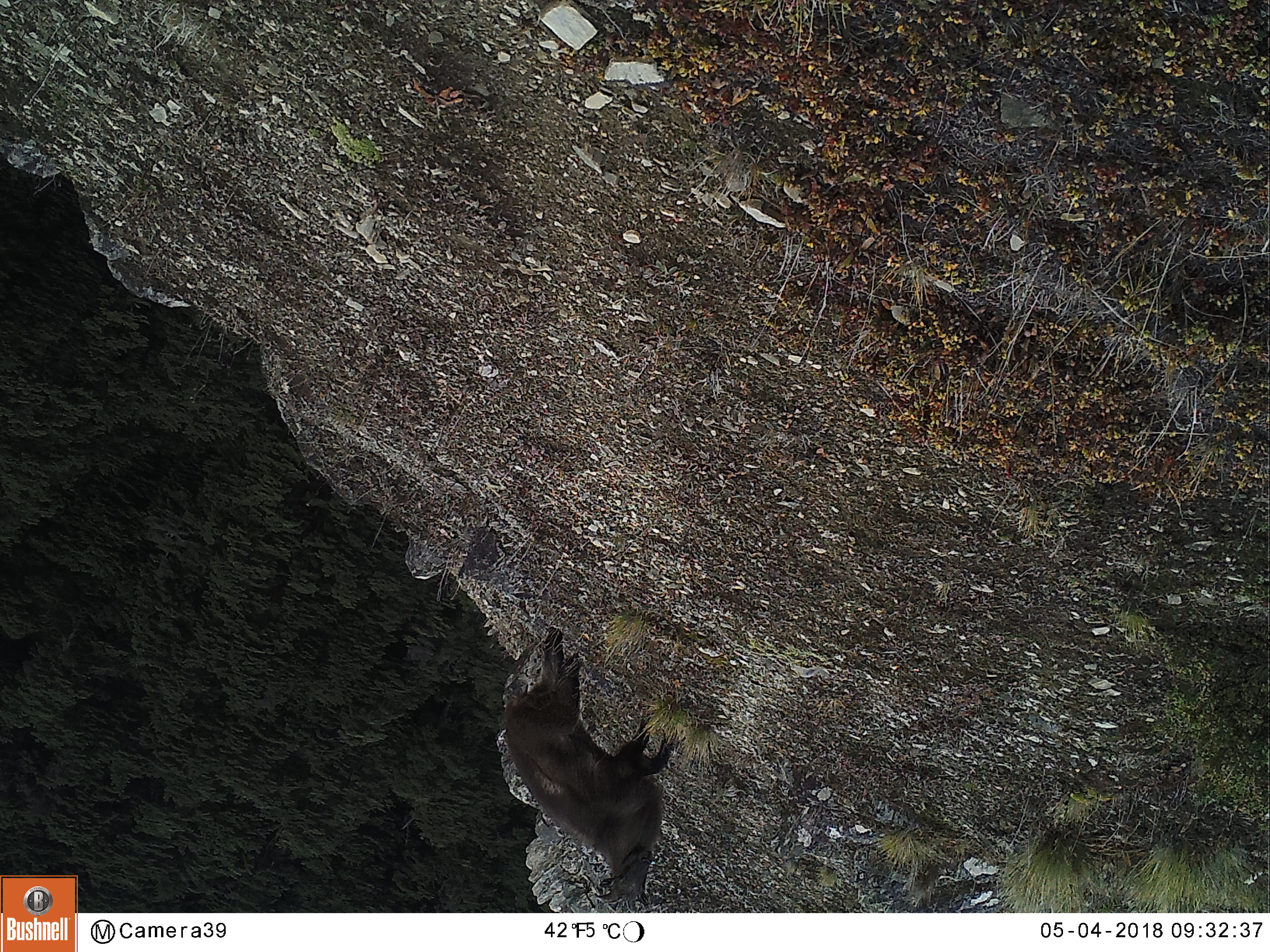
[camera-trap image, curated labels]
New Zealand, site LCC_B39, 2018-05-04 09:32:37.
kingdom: Animalia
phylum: Chordata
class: Mammalia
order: Artiodactyla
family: Bovidae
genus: Nilgiritragus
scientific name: Nilgiritragus hylocrius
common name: tahr